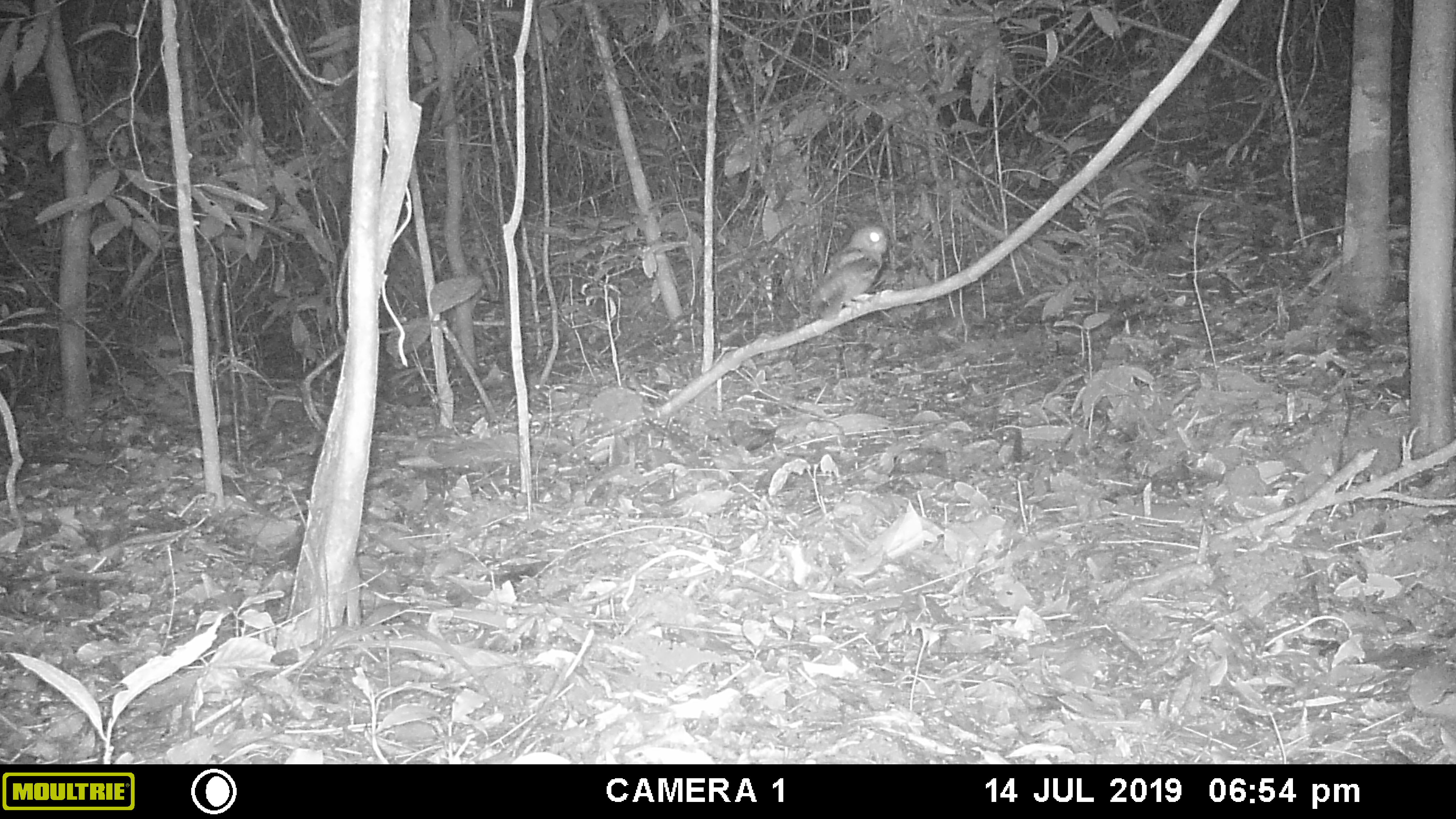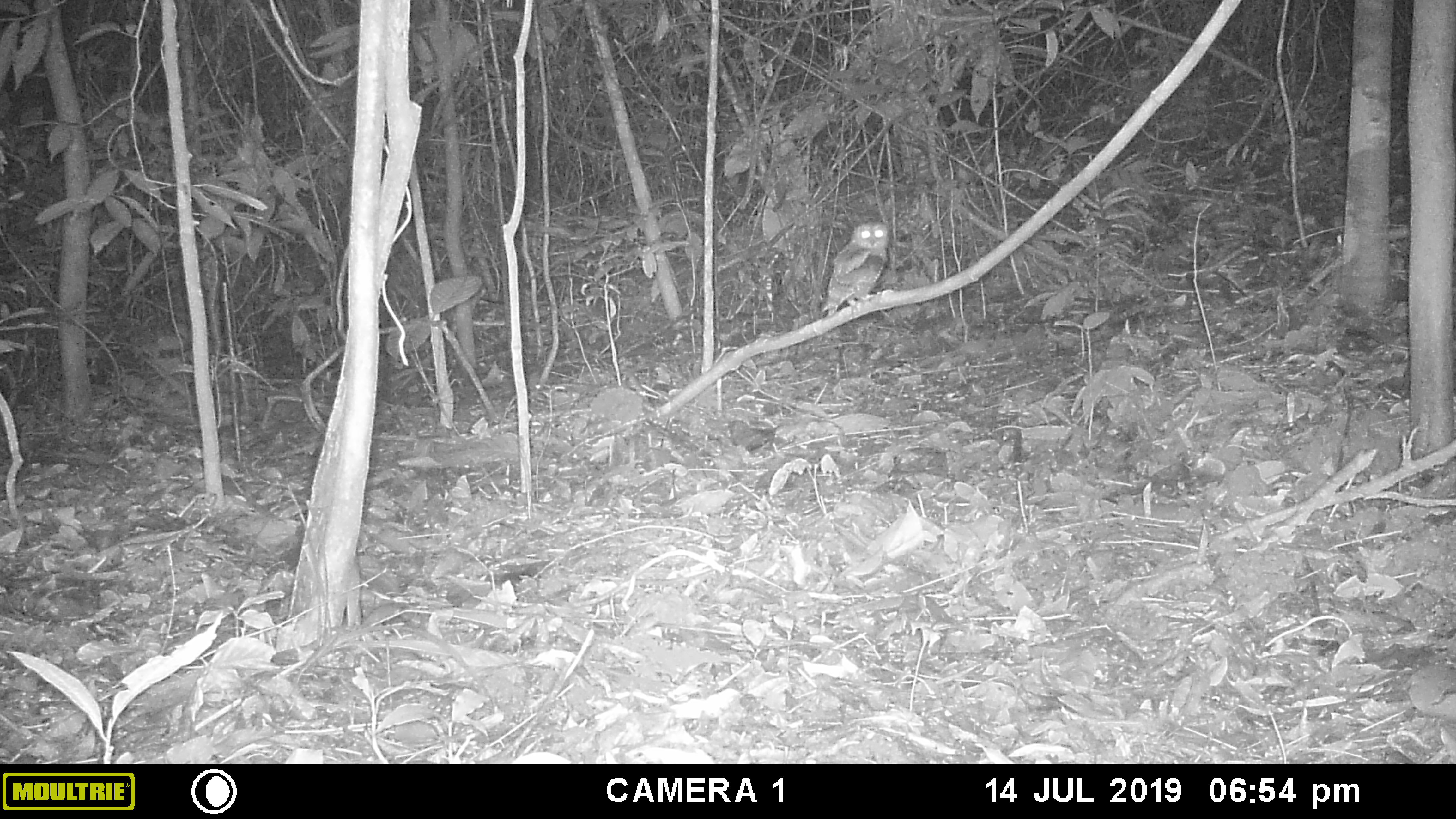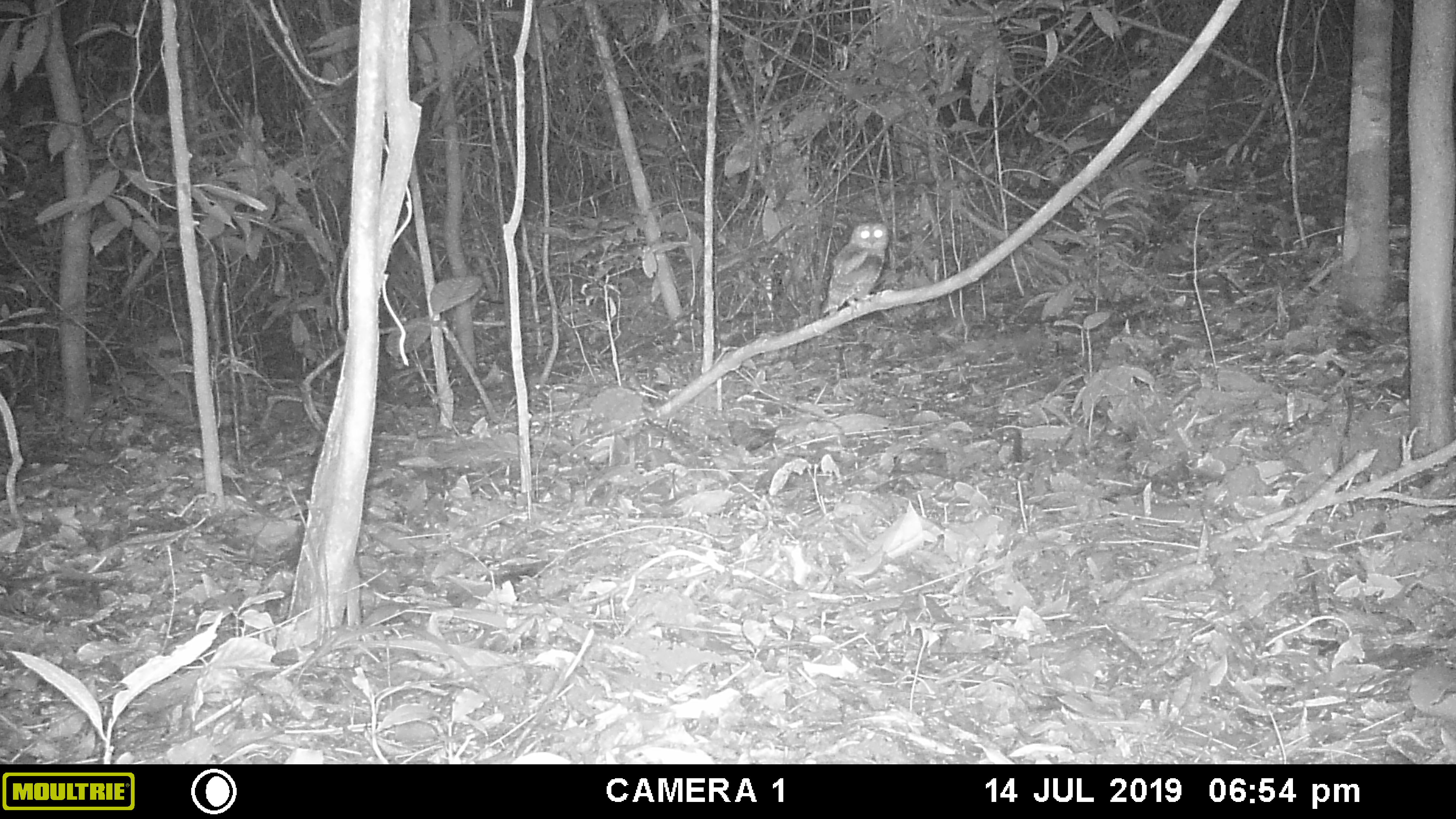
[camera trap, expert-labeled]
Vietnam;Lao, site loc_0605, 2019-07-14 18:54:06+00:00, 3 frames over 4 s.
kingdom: Animalia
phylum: Chordata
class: Aves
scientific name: Aves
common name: bird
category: unidentified bird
Unidentified bird (bird) (Aves). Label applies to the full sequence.